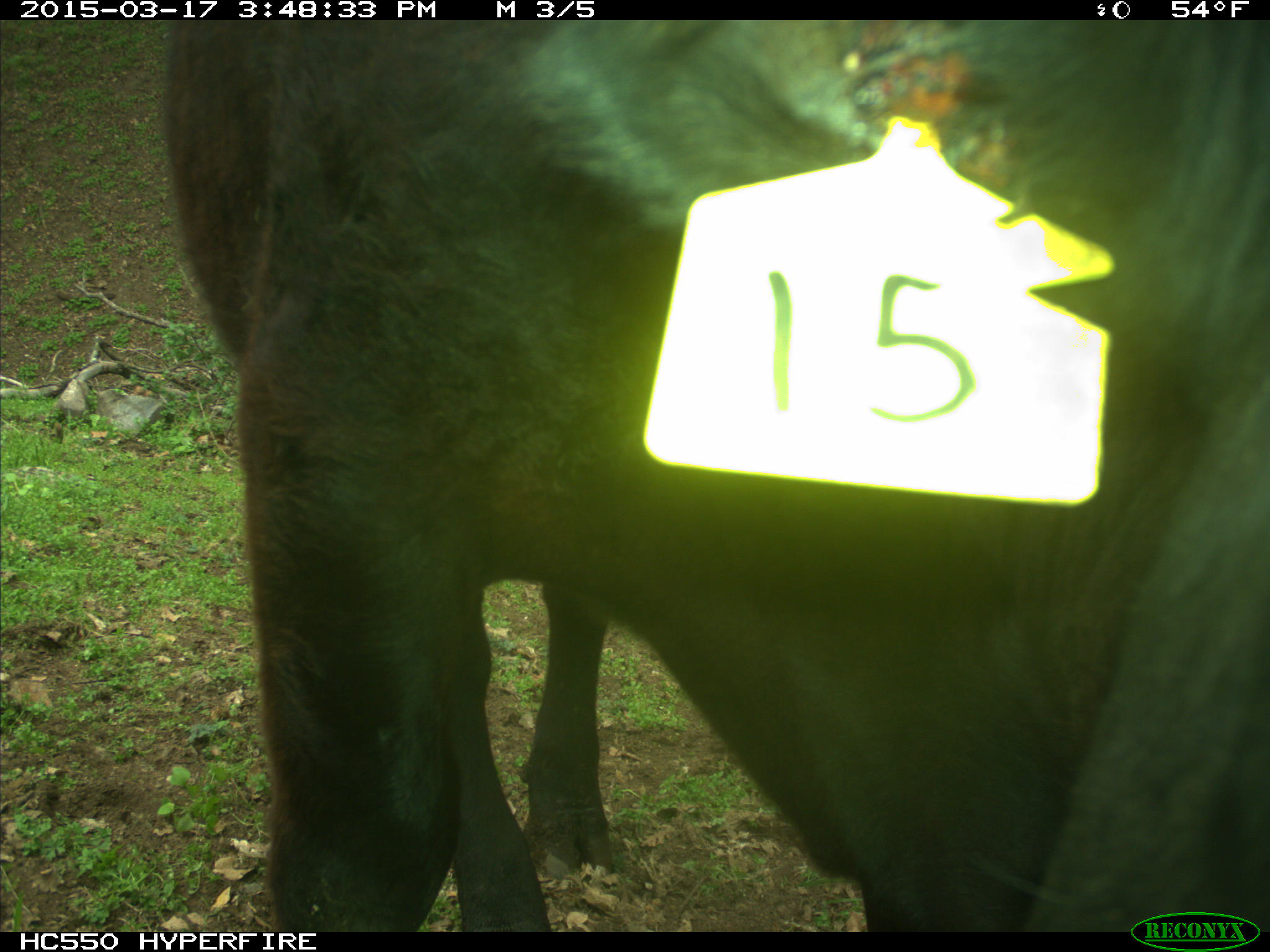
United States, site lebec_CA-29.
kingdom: Animalia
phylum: Chordata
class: Mammalia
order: Artiodactyla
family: Bovidae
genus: Bos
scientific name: Bos taurus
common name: domestic cow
Bos taurus (domestic cow).